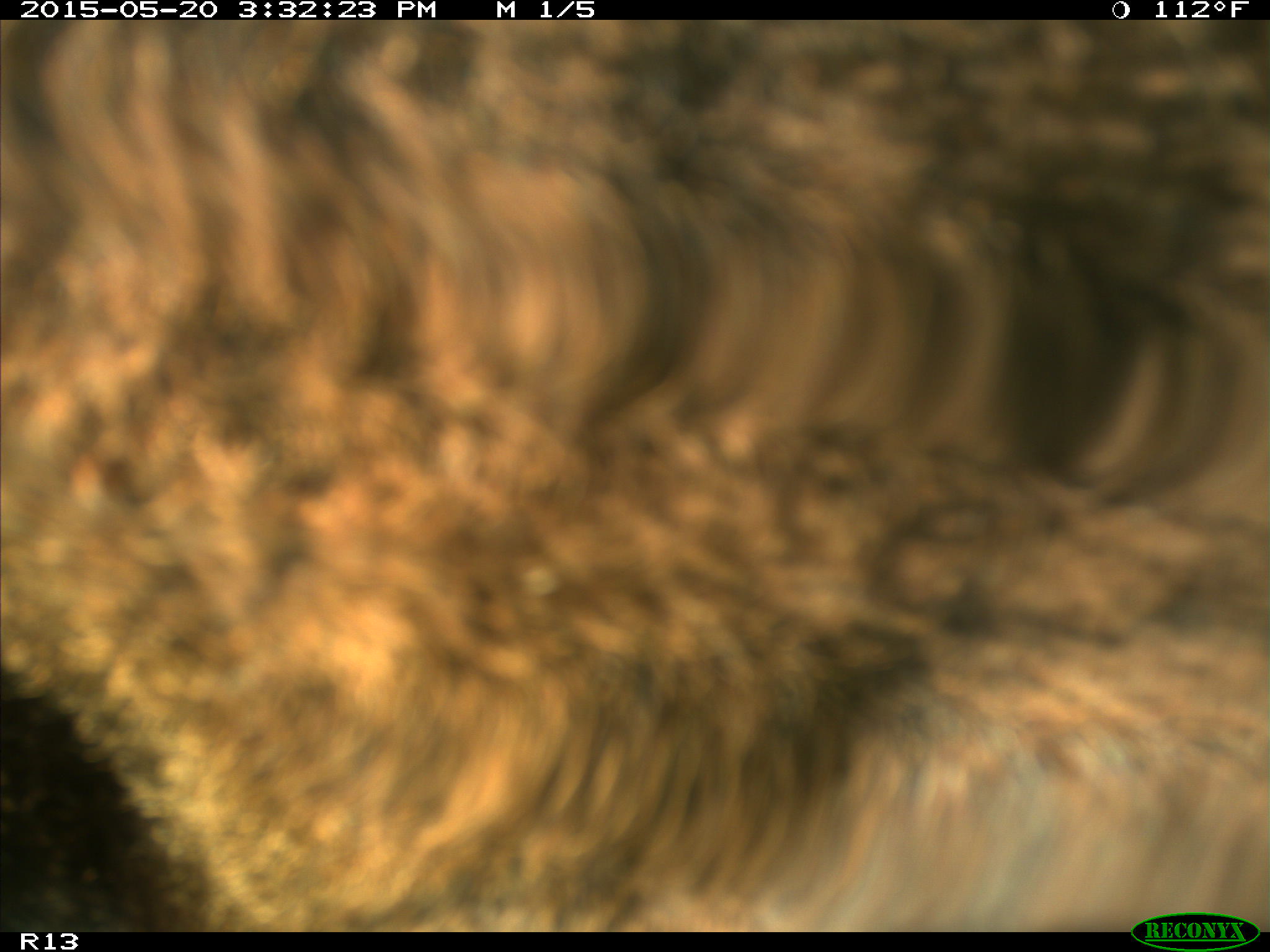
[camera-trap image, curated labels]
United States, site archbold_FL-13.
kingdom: Animalia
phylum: Chordata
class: Mammalia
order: Artiodactyla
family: Bovidae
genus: Bos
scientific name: Bos taurus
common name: domestic cow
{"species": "Bos taurus (domestic cow)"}